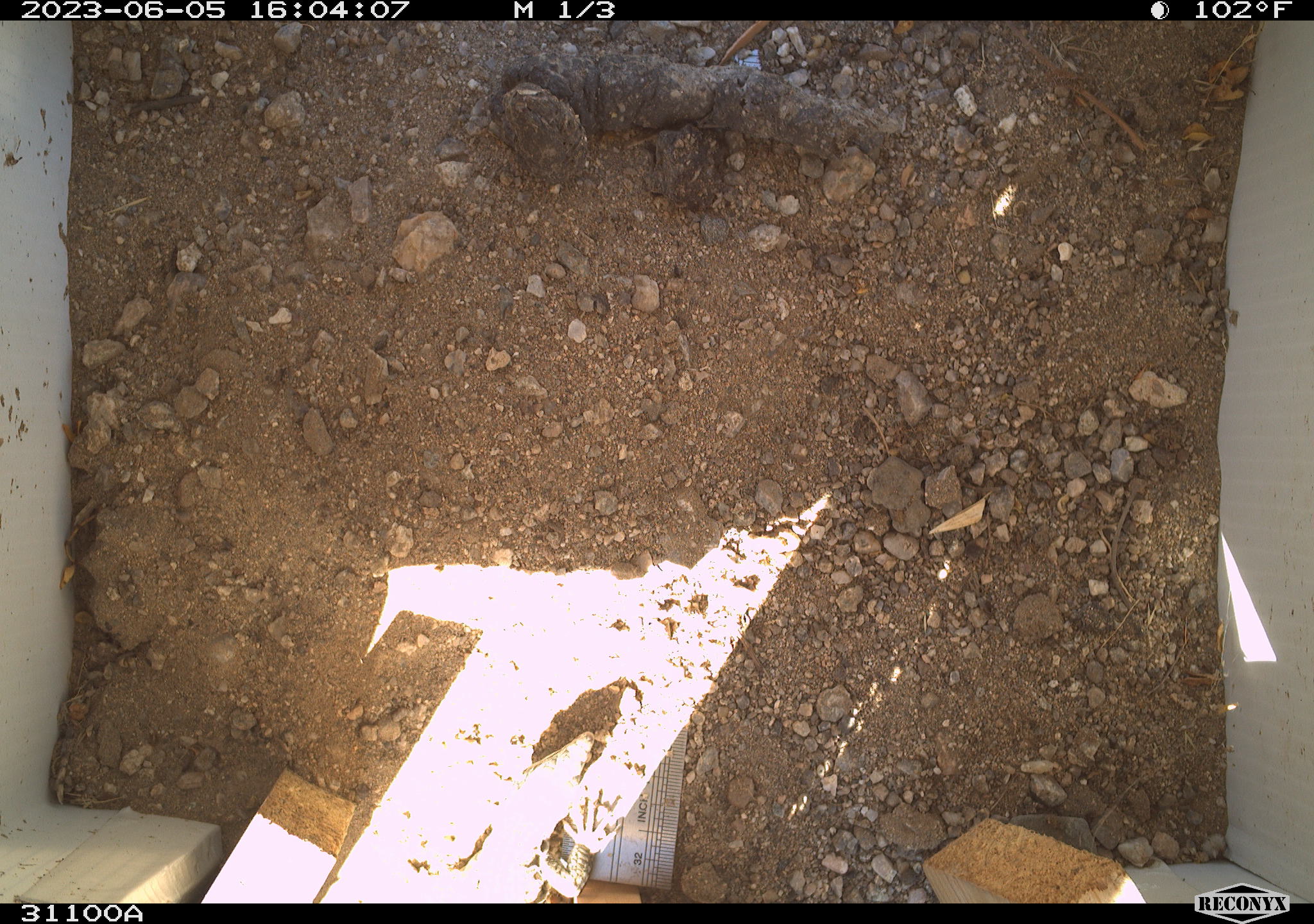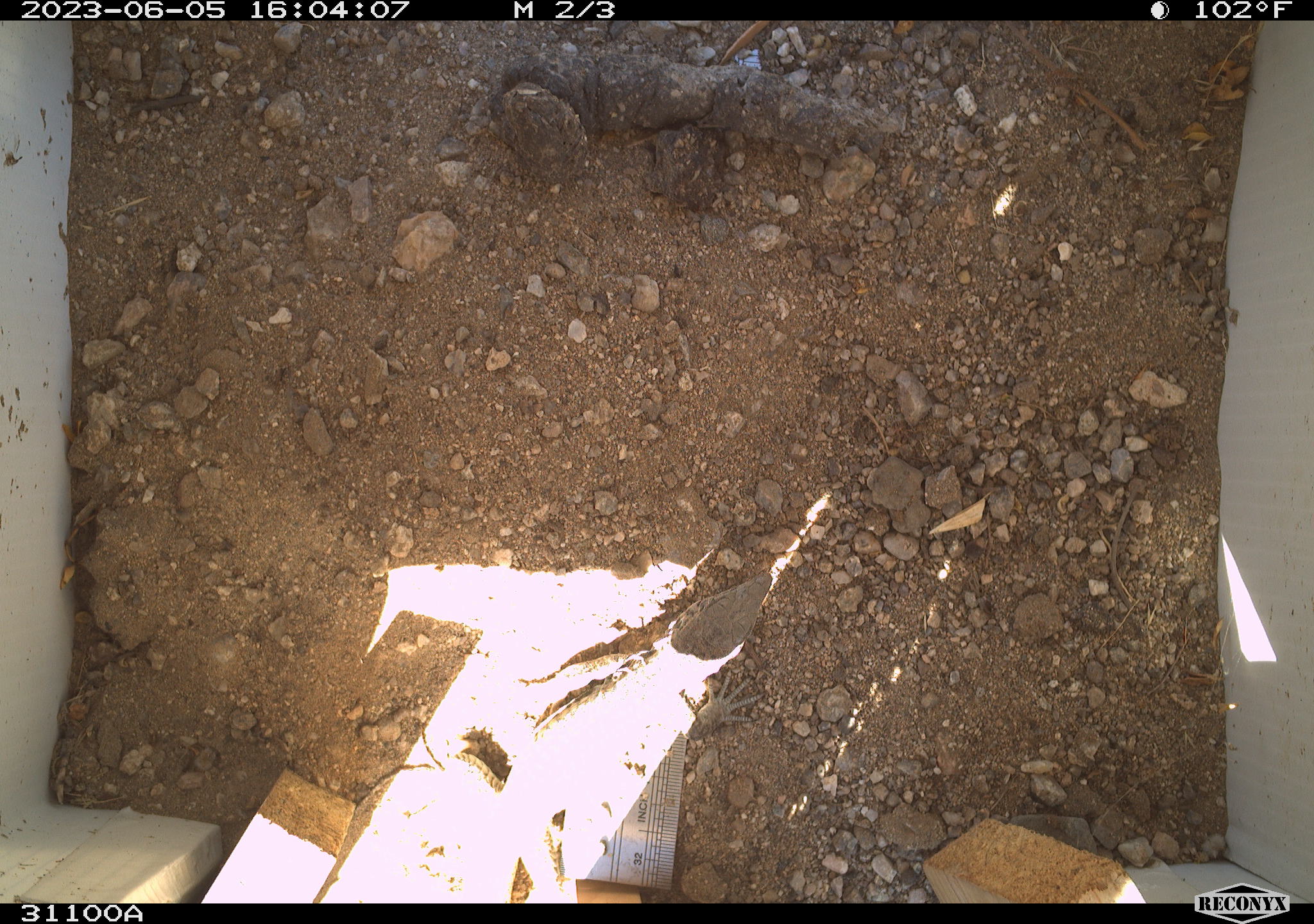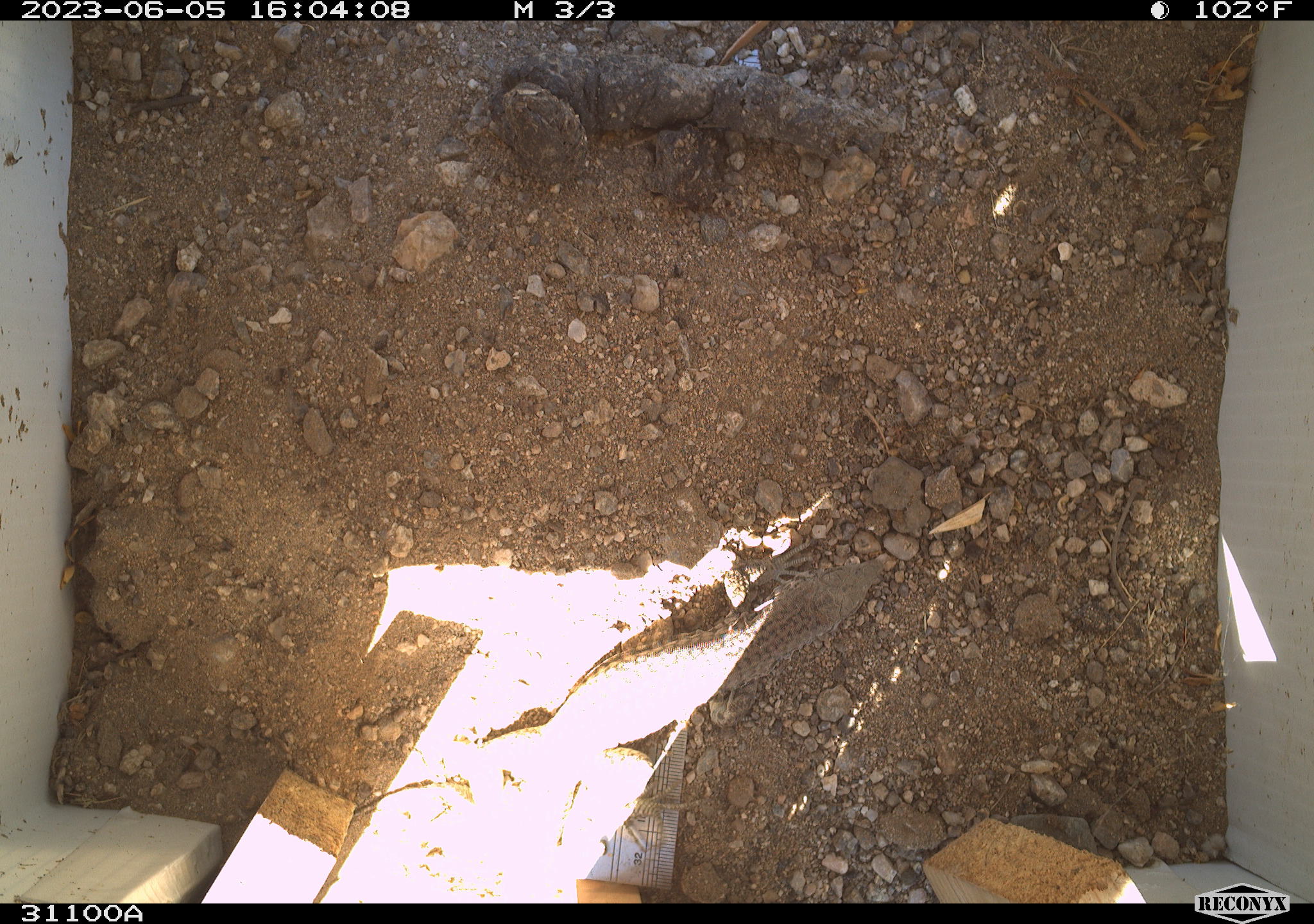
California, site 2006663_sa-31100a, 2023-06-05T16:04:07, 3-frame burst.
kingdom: Animalia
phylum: Chordata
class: Reptilia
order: Squamata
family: Teiidae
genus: Aspidoscelis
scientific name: Aspidoscelis tigris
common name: western whiptail